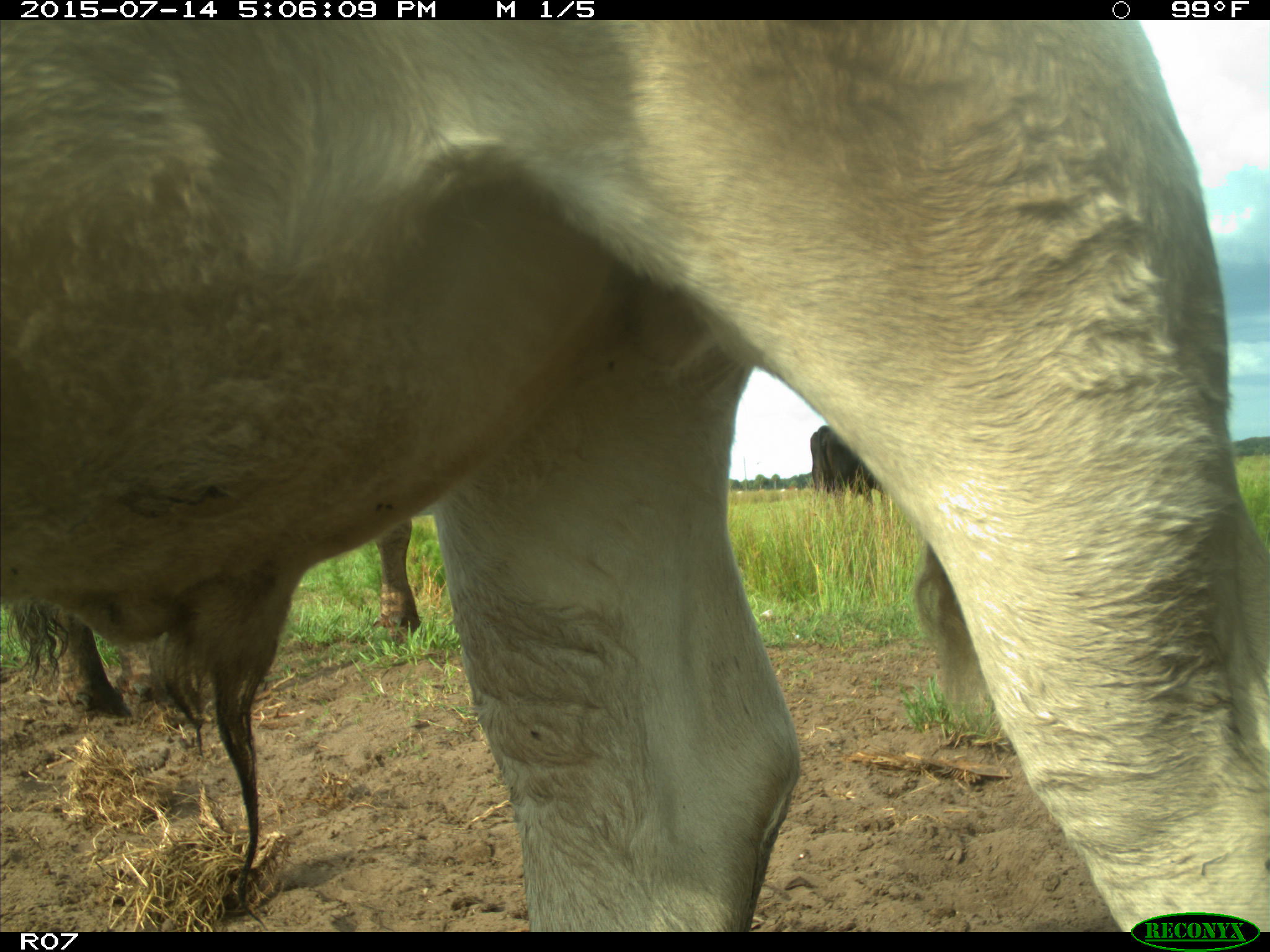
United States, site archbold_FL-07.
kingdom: Animalia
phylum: Chordata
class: Mammalia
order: Artiodactyla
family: Bovidae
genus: Bos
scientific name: Bos taurus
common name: domestic cow